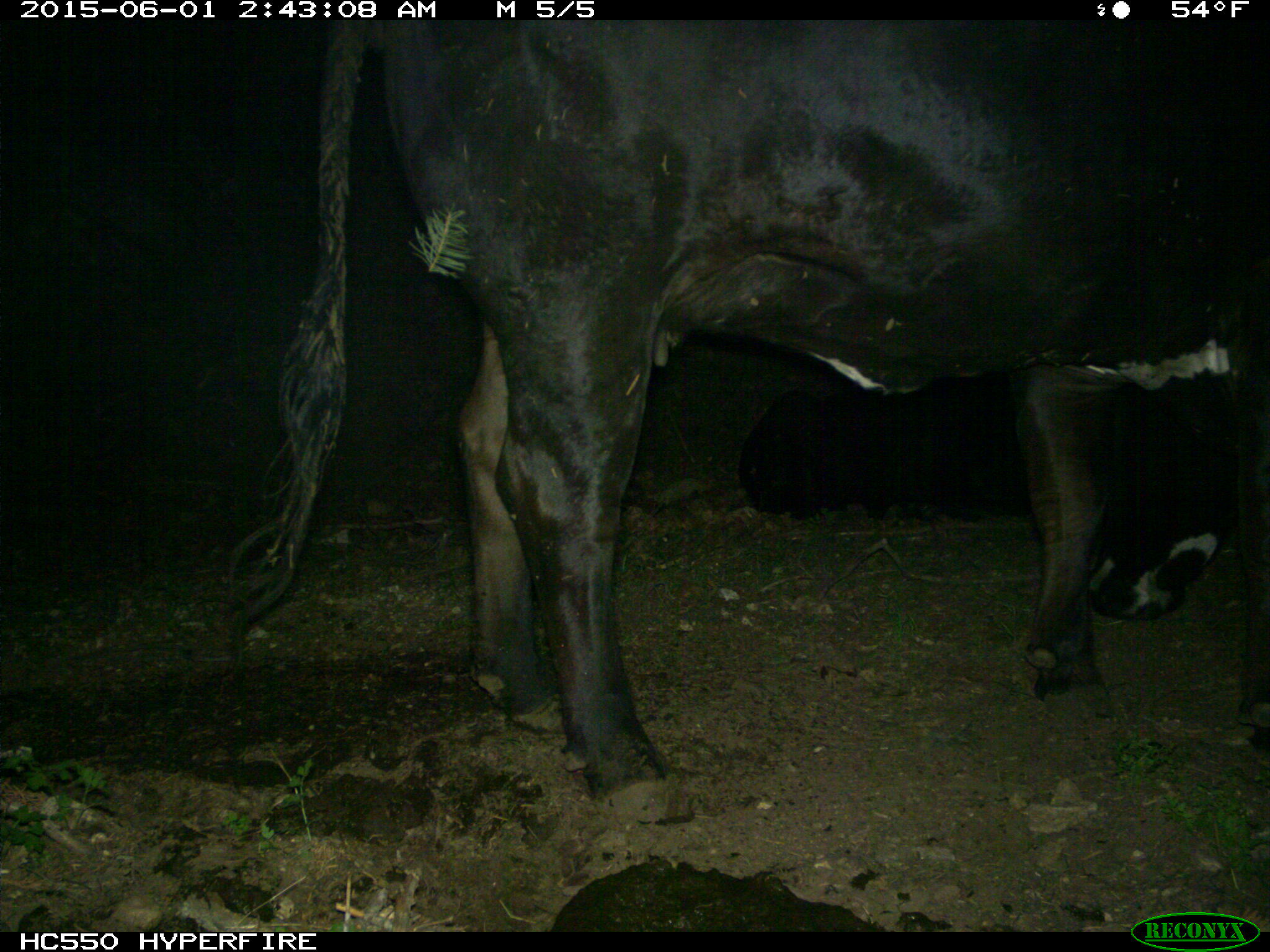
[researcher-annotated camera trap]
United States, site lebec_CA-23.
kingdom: Animalia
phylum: Chordata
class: Mammalia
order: Artiodactyla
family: Bovidae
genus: Bos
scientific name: Bos taurus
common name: domestic cow